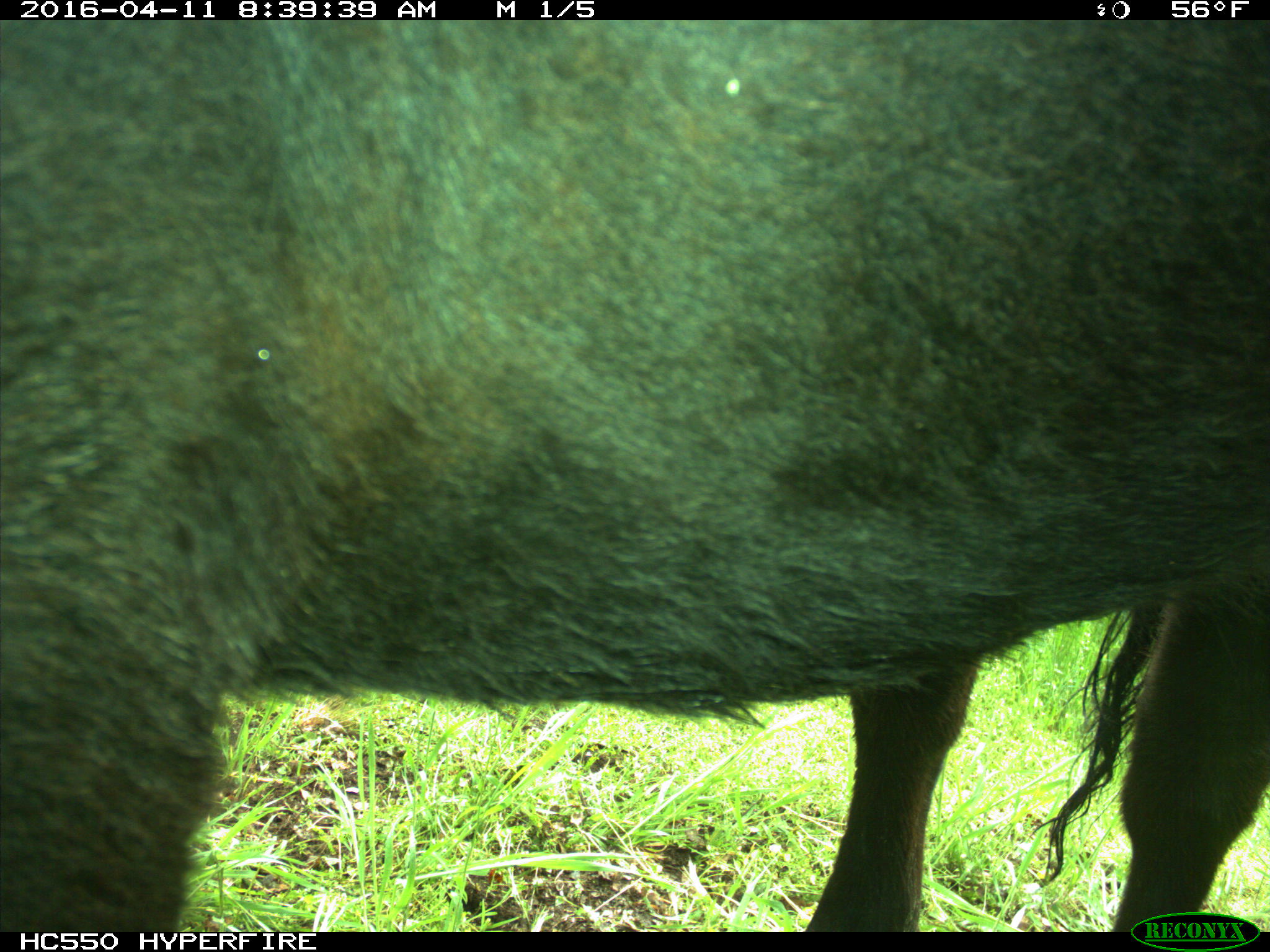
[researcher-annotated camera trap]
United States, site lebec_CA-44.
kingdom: Animalia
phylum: Chordata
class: Mammalia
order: Artiodactyla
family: Bovidae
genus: Bos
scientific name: Bos taurus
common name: domestic cow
Bos taurus (domestic cow).